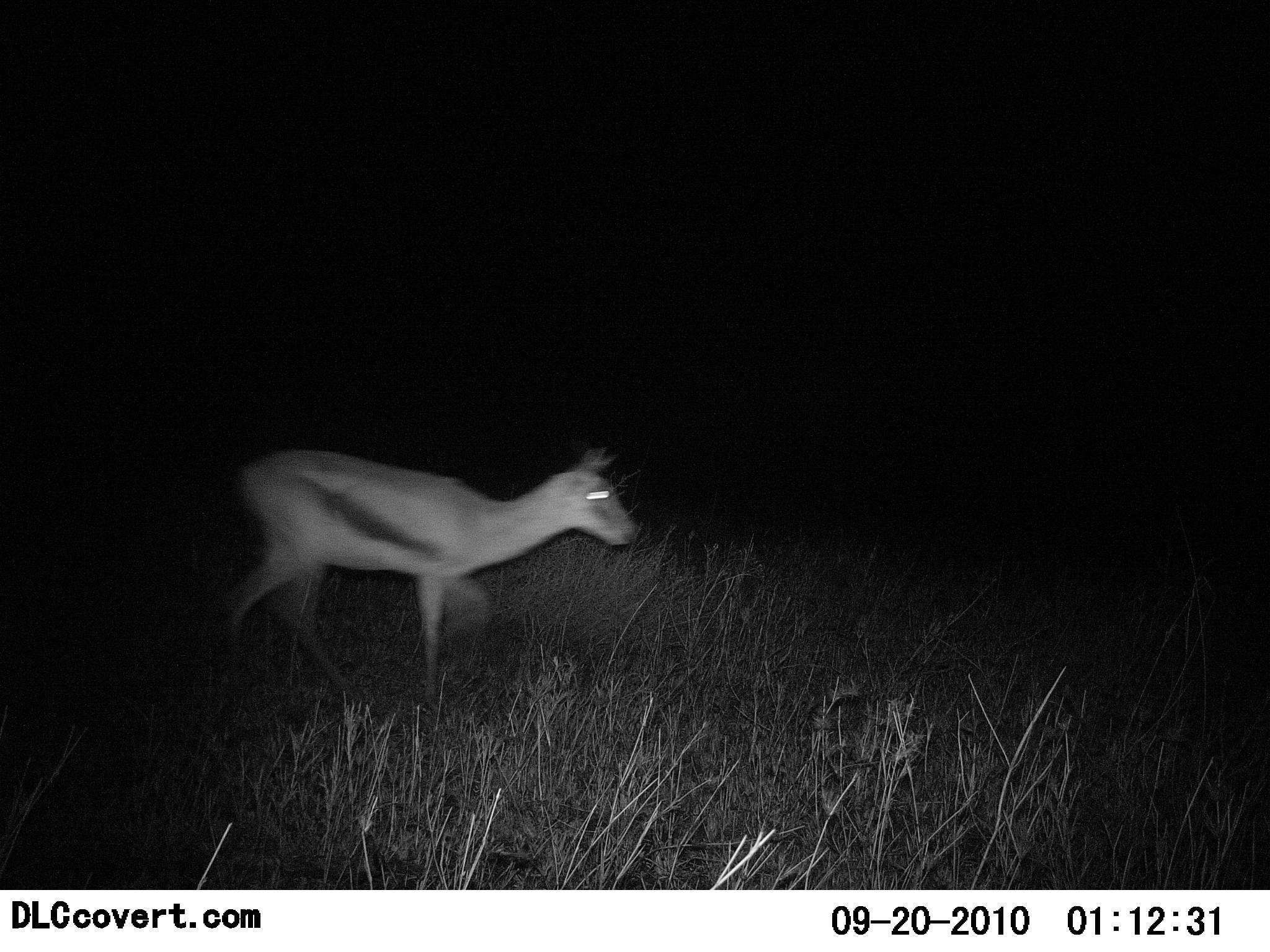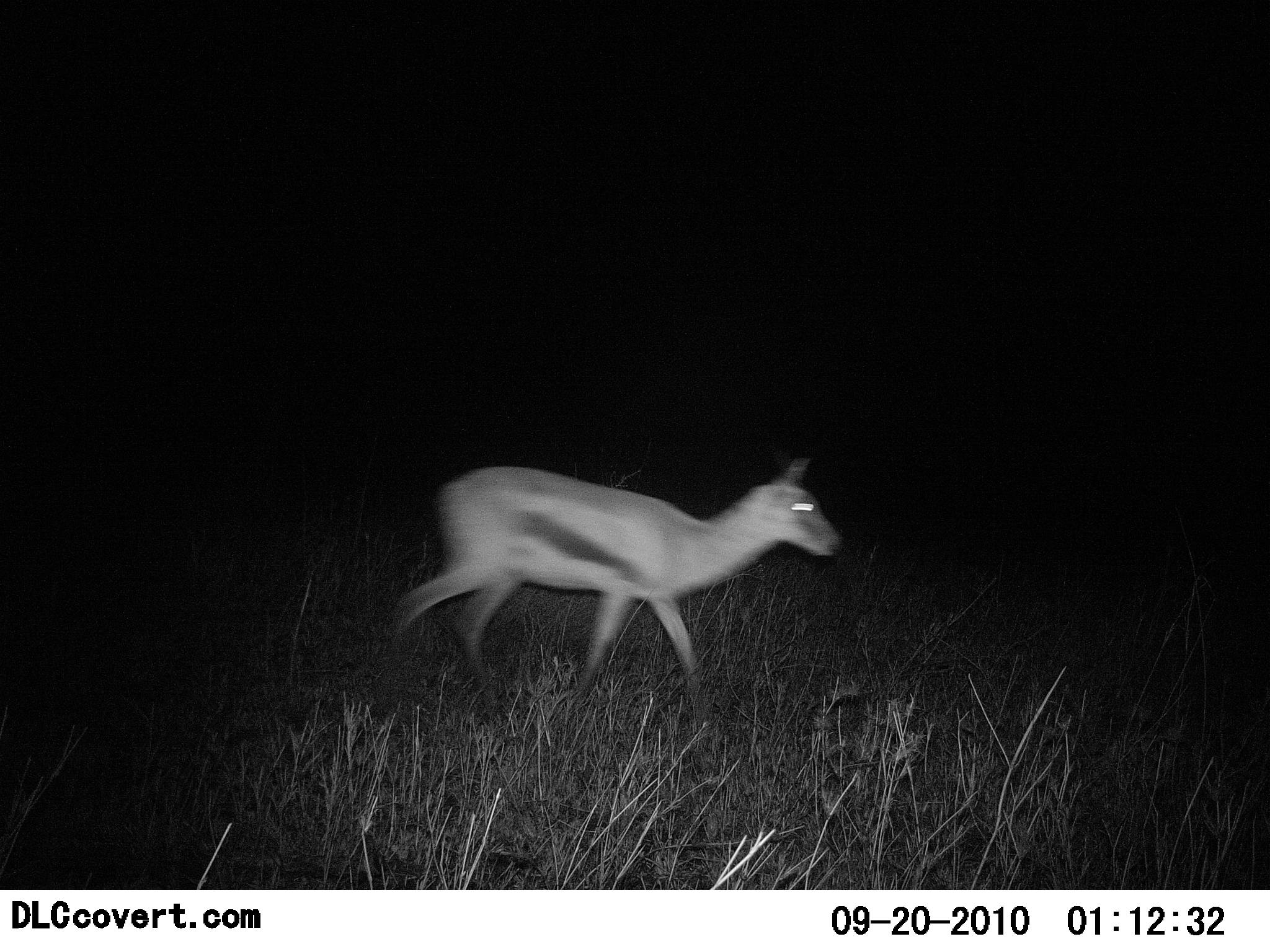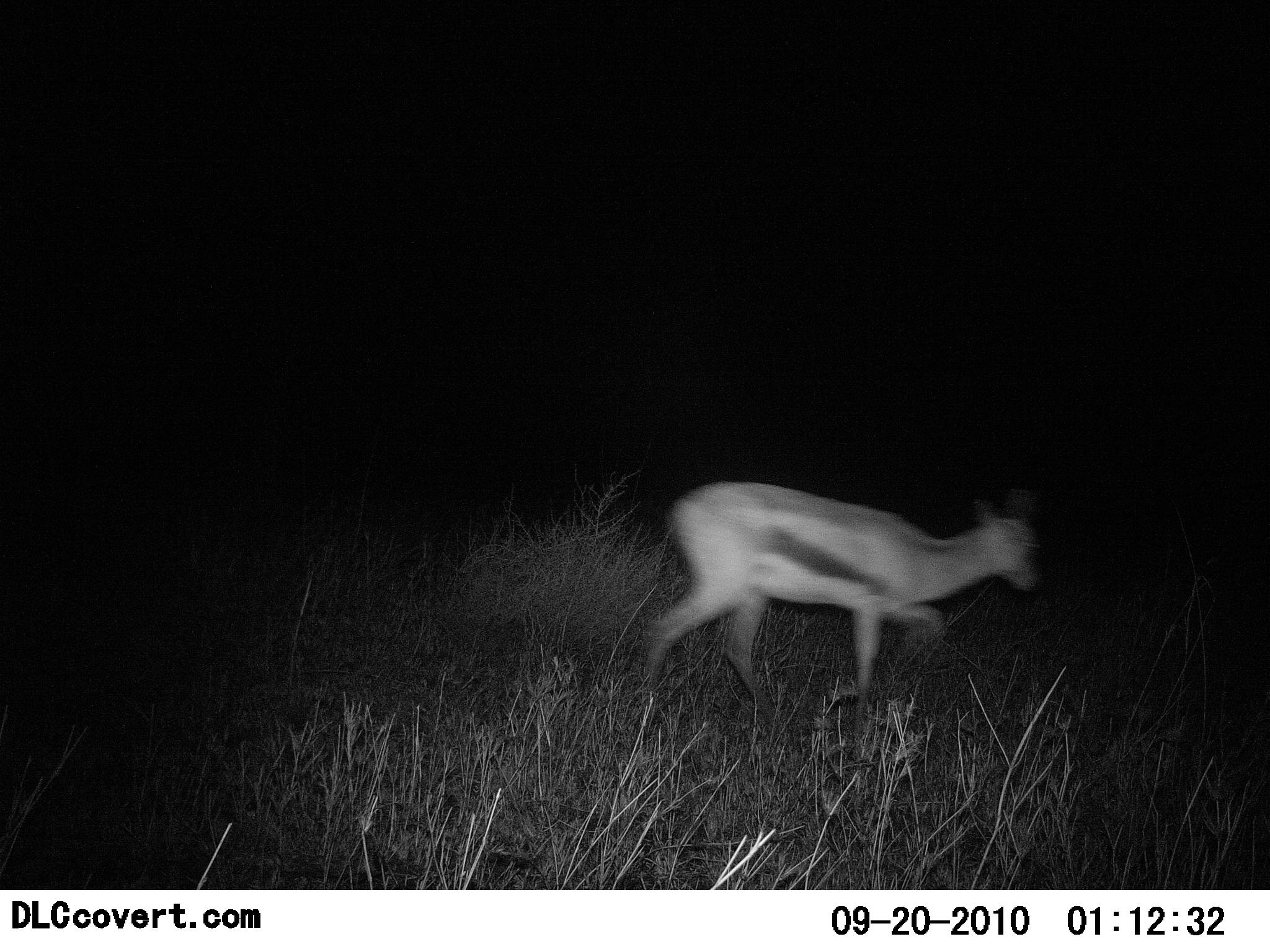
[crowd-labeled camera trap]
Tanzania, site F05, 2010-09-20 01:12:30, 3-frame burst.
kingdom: Animalia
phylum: Chordata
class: Mammalia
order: Artiodactyla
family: Bovidae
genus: Eudorcas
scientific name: Eudorcas thomsonii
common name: thomson's gazelle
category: gazellethomsons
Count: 1.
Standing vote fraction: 0%.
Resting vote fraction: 0%.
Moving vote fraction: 100%.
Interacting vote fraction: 0%.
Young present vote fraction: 5%.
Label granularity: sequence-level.